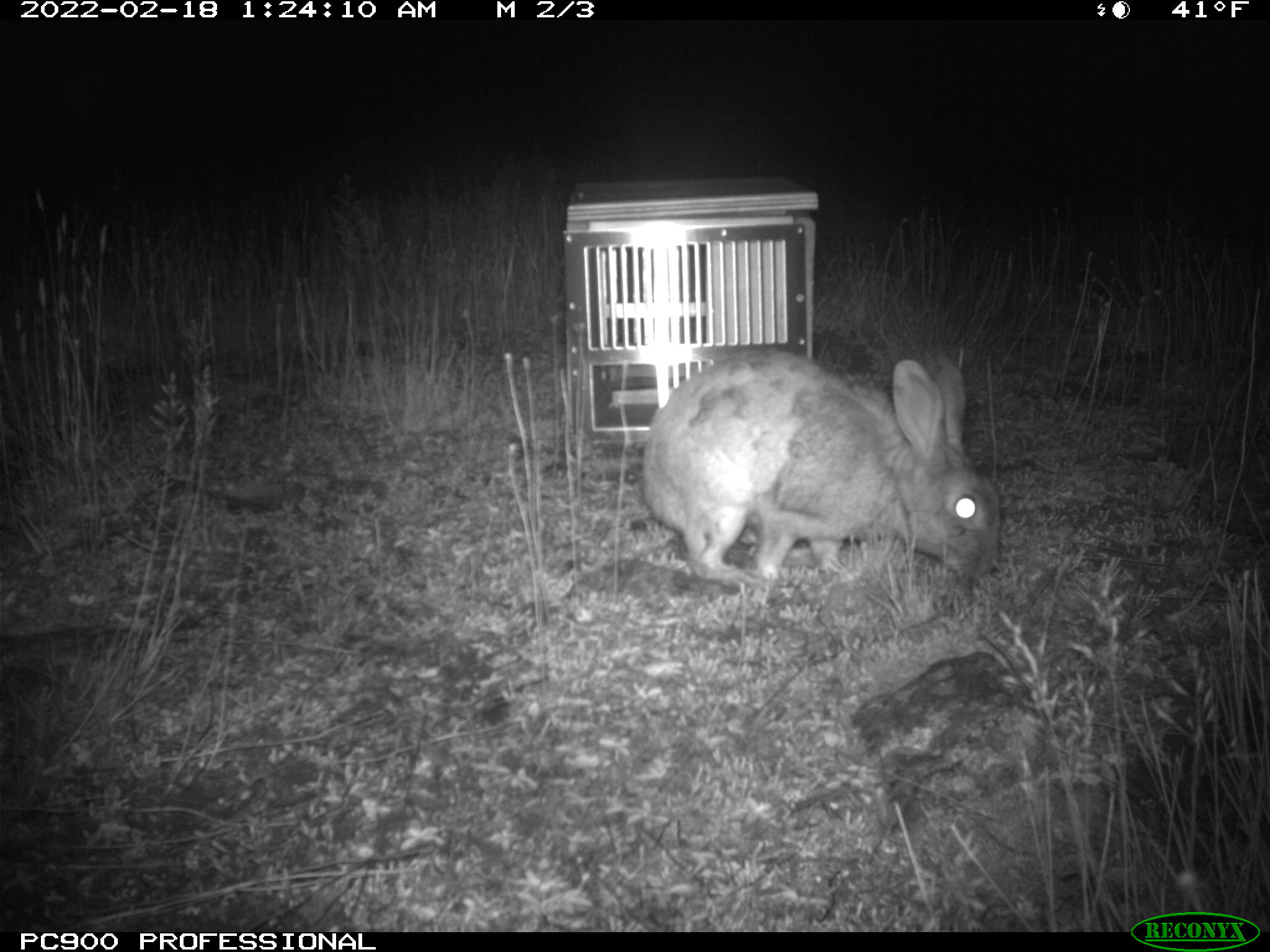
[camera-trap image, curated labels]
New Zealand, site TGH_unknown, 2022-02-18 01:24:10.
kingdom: Animalia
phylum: Chordata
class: Mammalia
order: Lagomorpha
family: Leporidae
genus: Oryctolagus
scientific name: Oryctolagus cuniculus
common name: european rabbit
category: rabbit